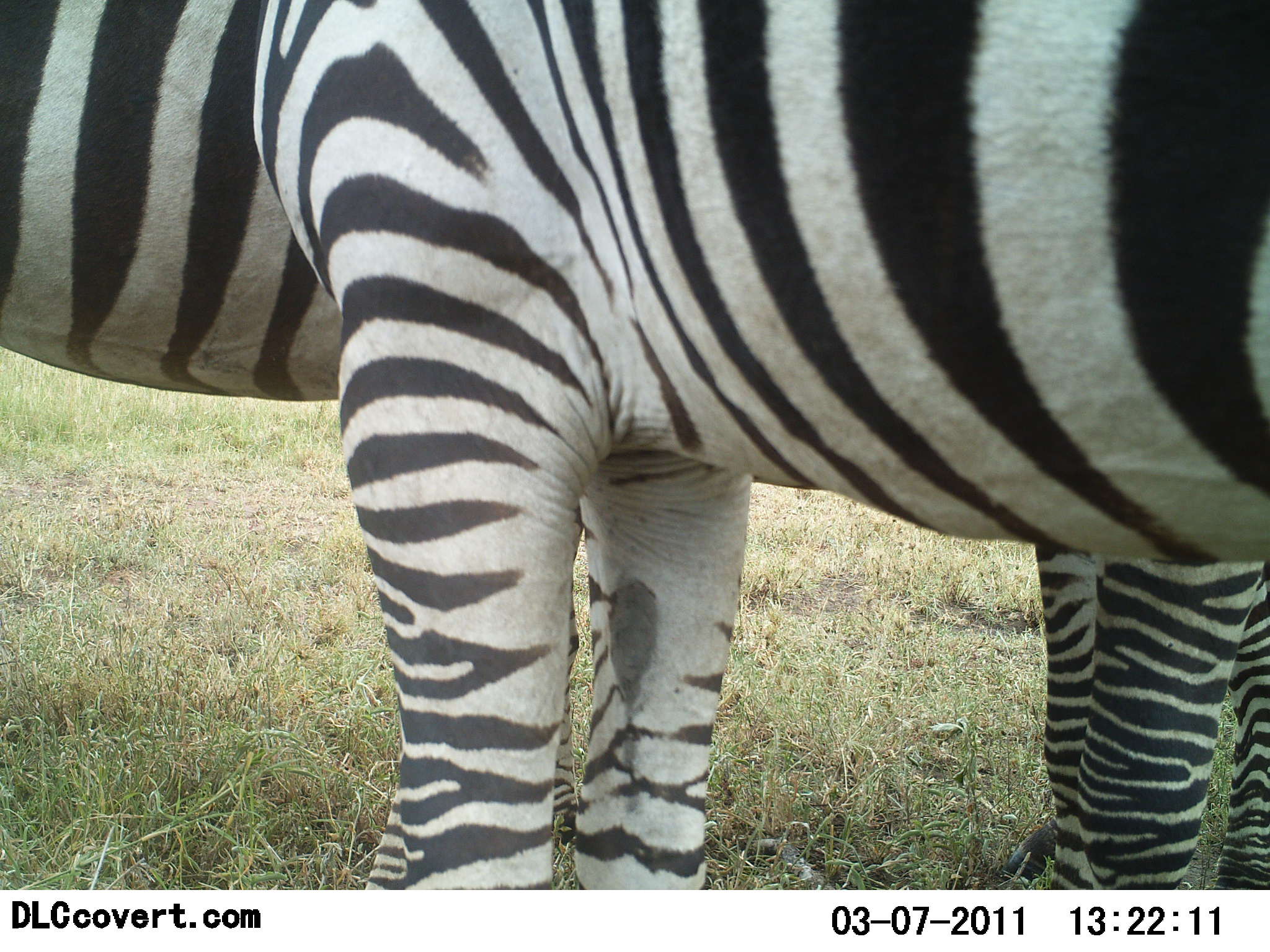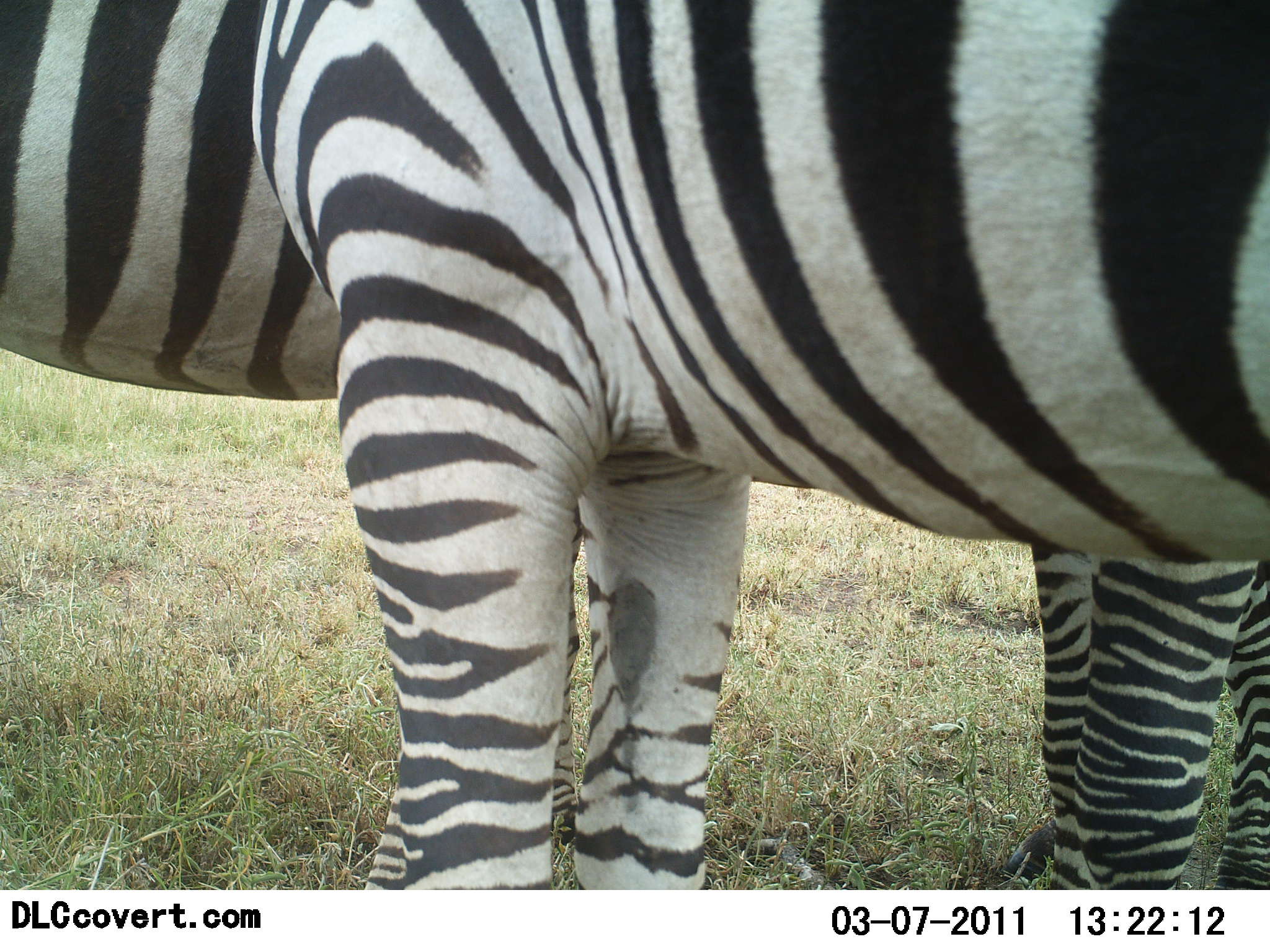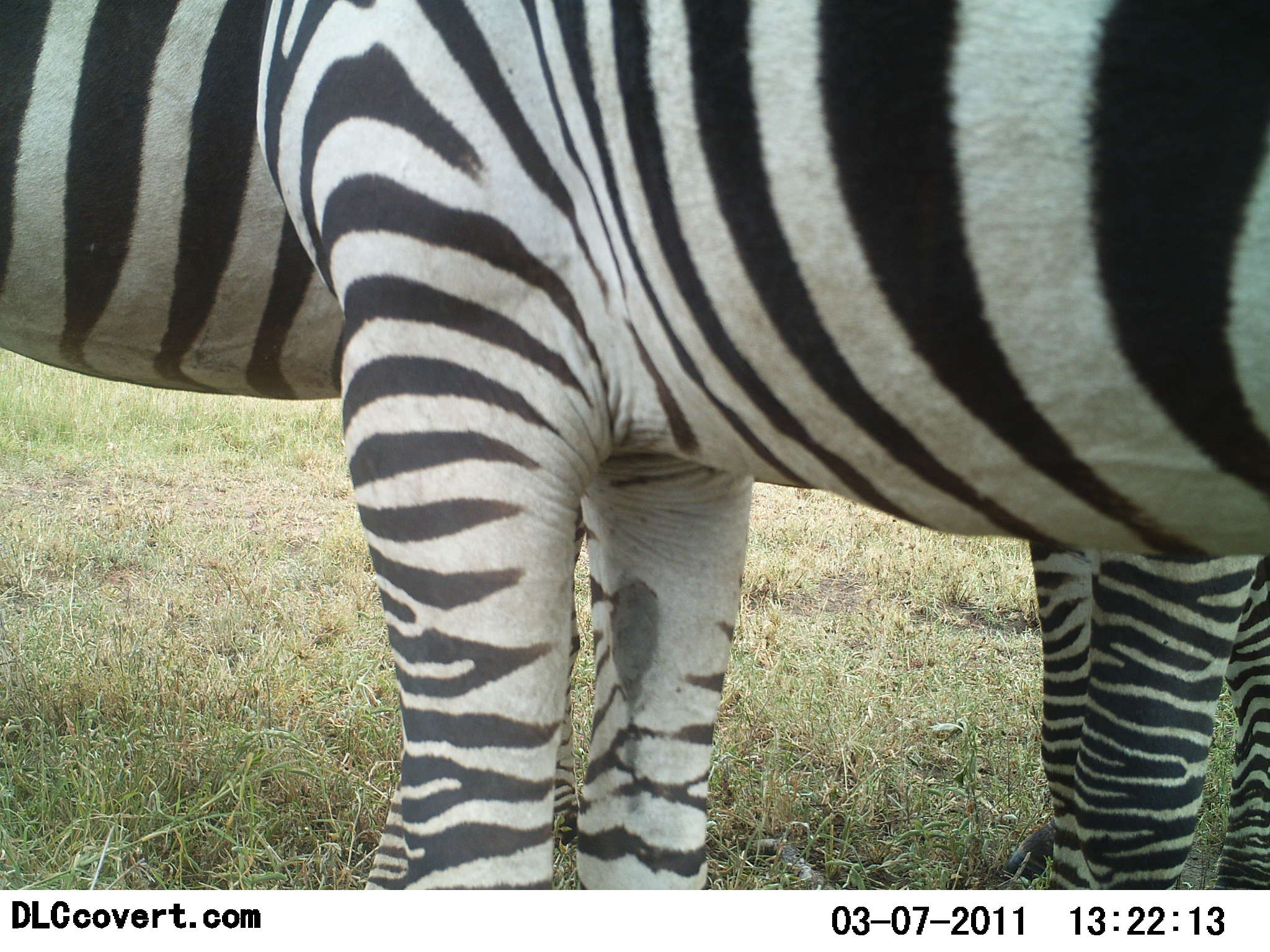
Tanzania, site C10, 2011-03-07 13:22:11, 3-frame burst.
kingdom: Animalia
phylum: Chordata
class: Mammalia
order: Perissodactyla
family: Equidae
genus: Equus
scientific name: Equus quagga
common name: plains zebra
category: zebra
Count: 2.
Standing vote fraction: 100%.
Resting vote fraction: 9%.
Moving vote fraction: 0%.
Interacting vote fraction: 9%.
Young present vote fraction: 9%.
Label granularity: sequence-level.